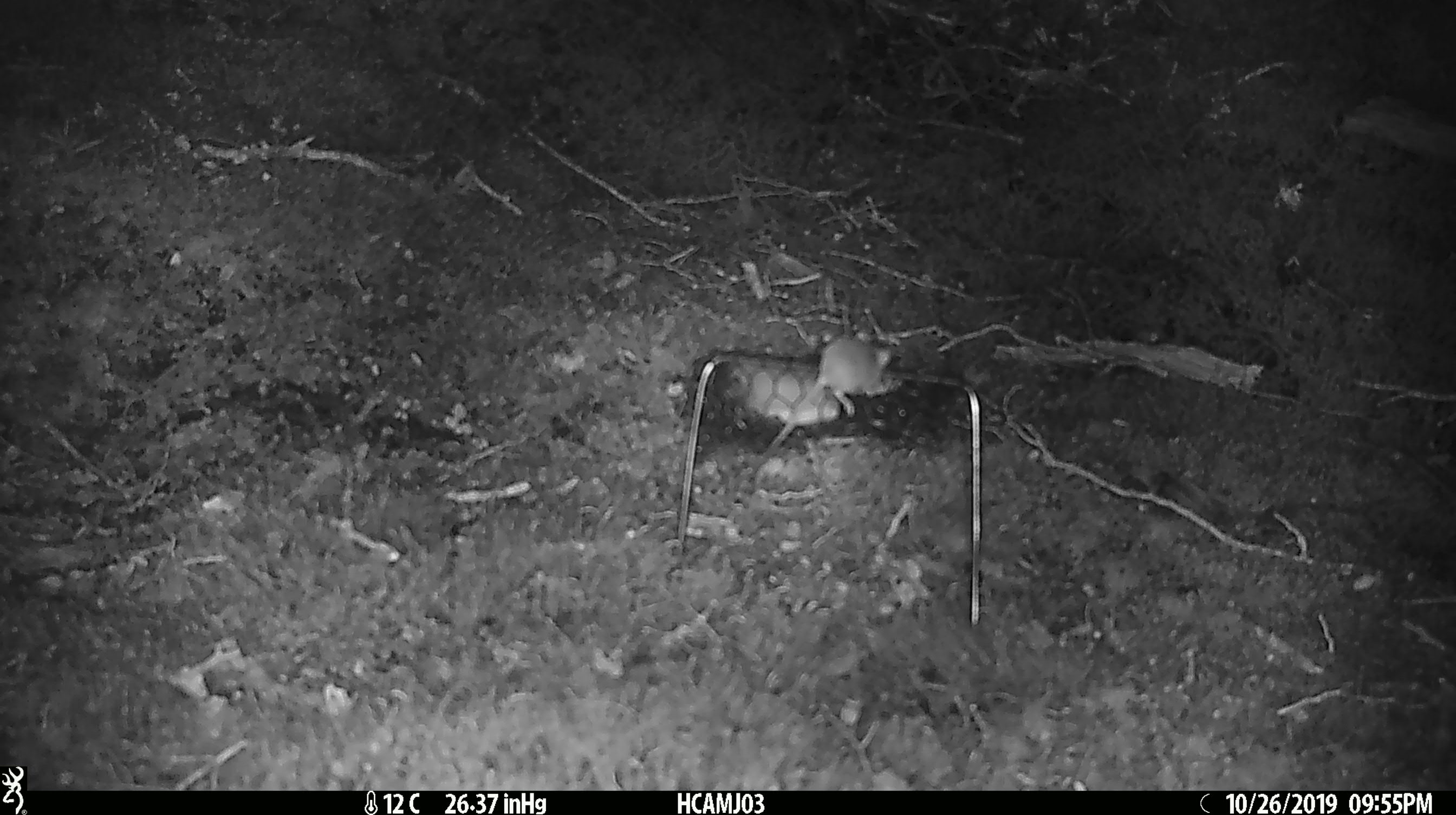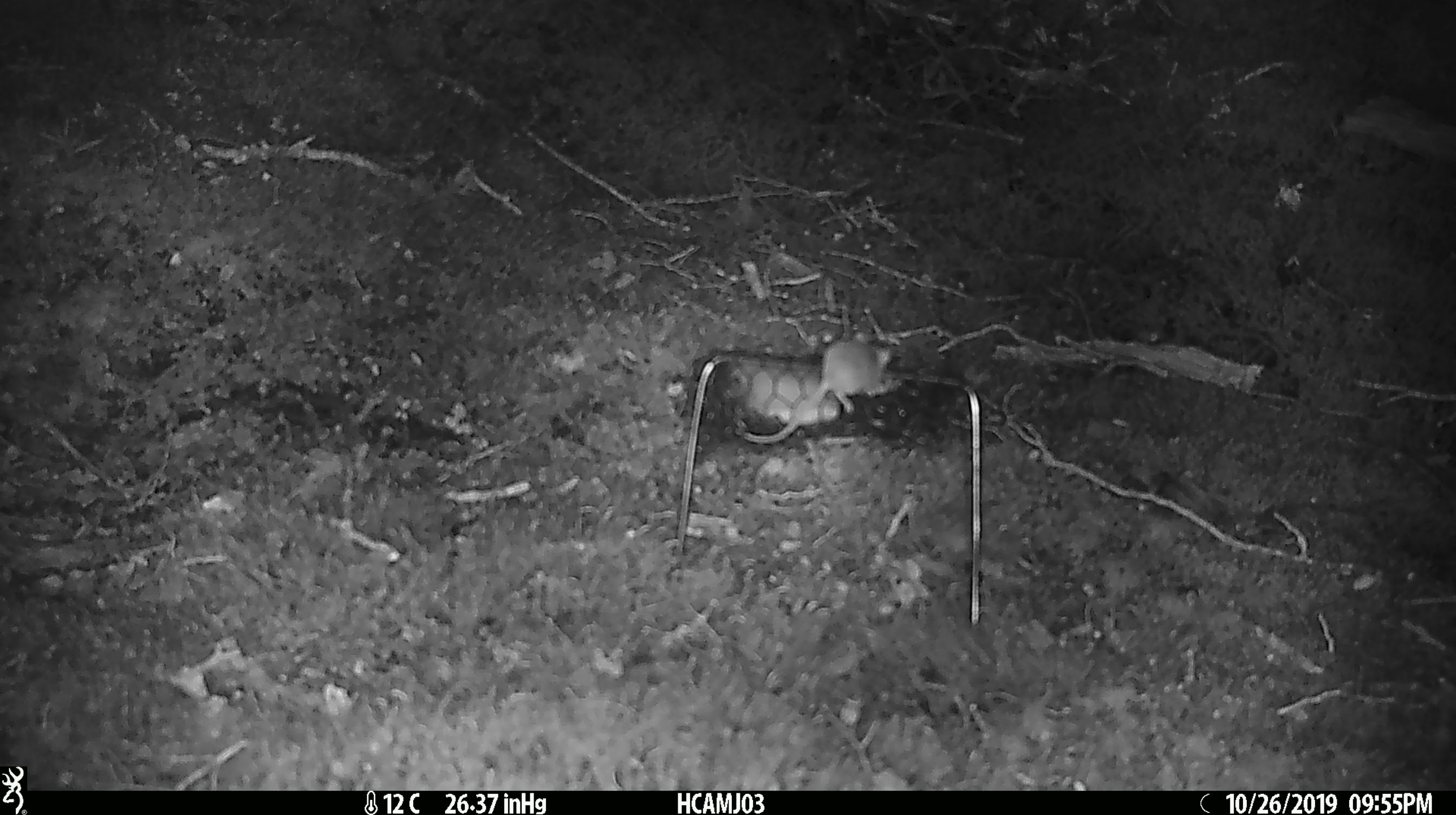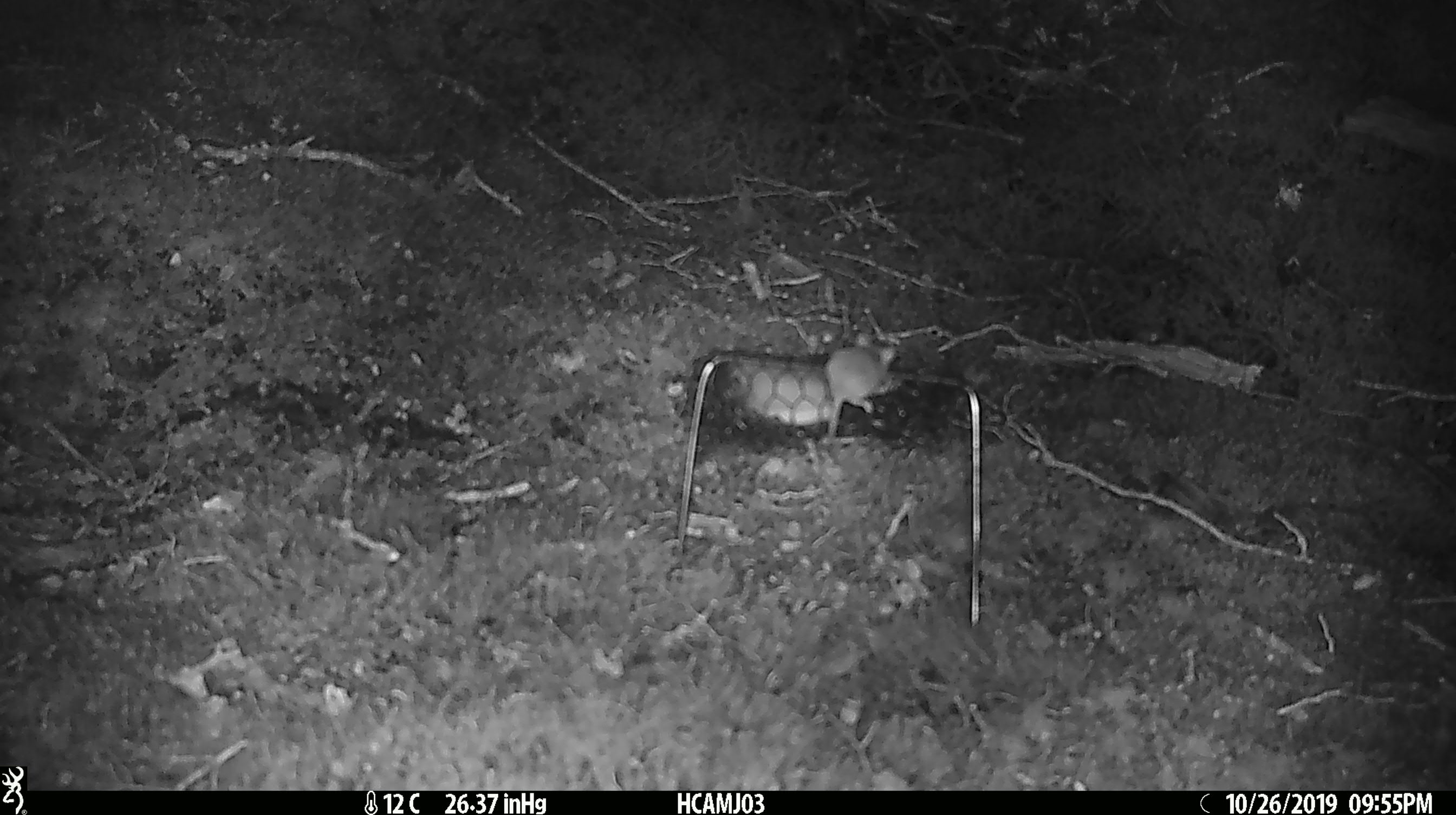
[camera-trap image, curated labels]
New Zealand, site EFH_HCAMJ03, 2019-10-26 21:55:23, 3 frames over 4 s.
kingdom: Animalia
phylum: Chordata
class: Mammalia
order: Rodentia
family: Muridae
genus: Mus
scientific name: Mus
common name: mouse